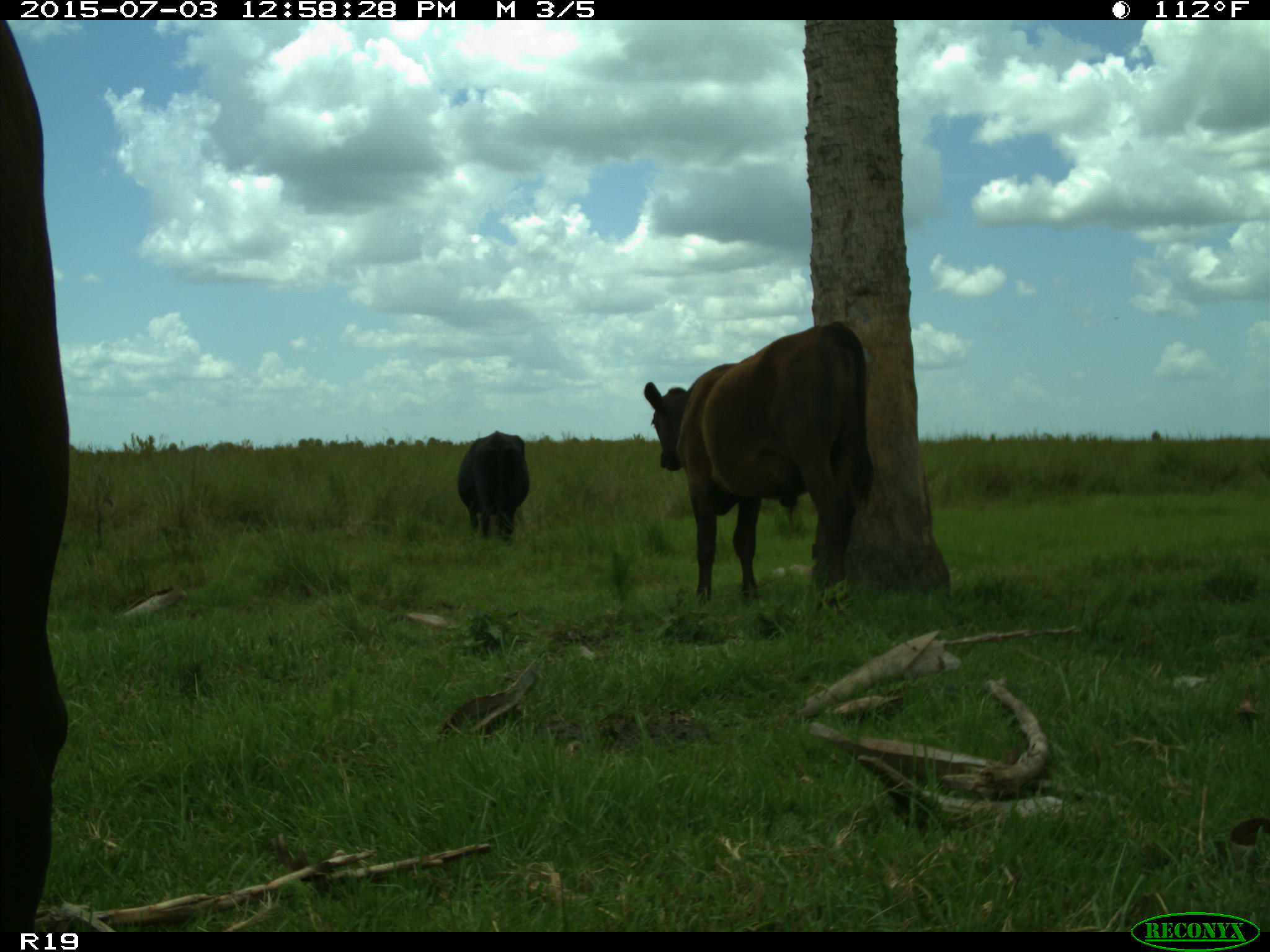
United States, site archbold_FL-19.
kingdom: Animalia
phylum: Chordata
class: Mammalia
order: Artiodactyla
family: Bovidae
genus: Bos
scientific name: Bos taurus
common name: domestic cow